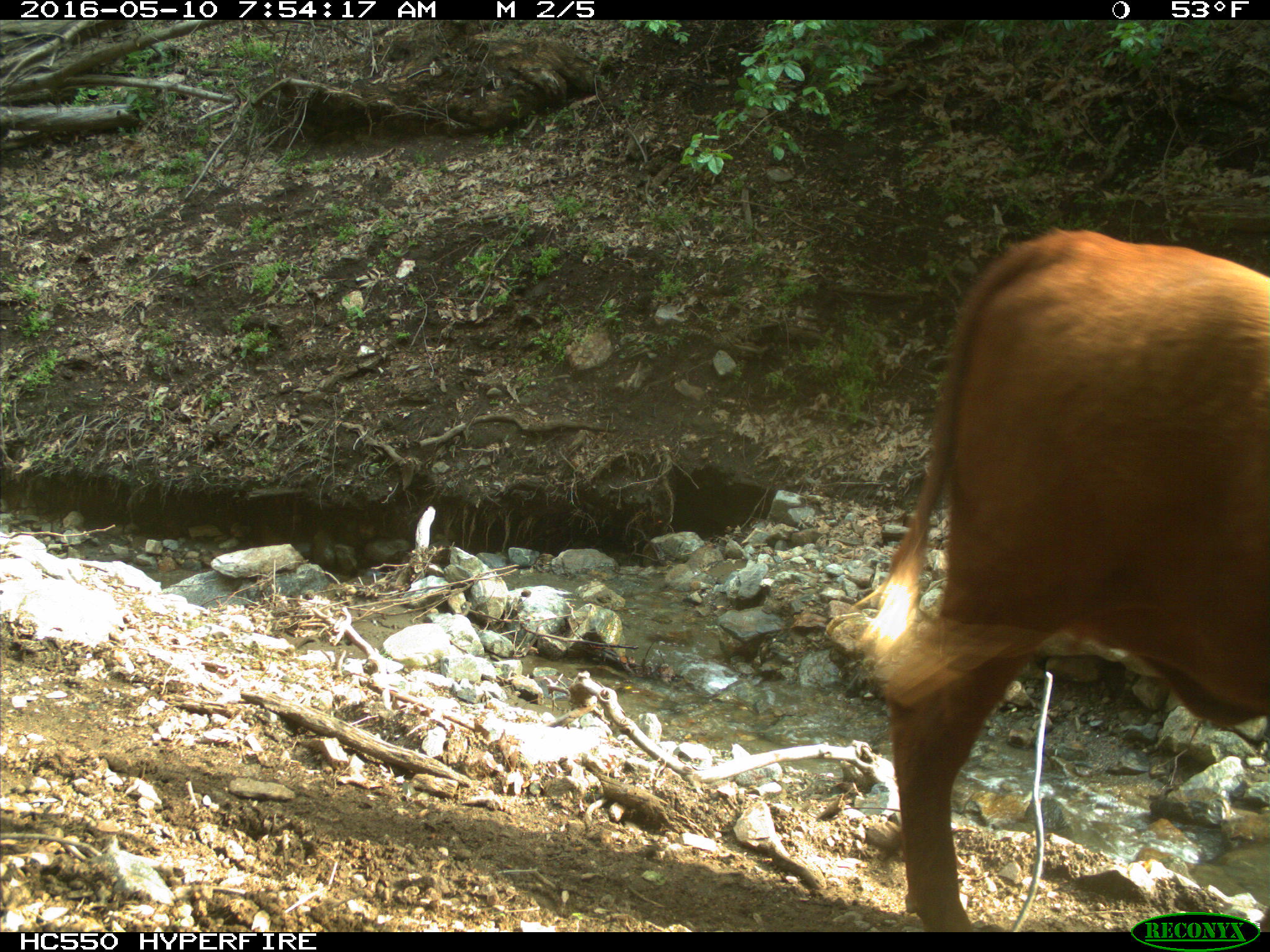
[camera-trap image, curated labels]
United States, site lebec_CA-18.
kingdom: Animalia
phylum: Chordata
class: Mammalia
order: Artiodactyla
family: Bovidae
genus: Bos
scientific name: Bos taurus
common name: domestic cow